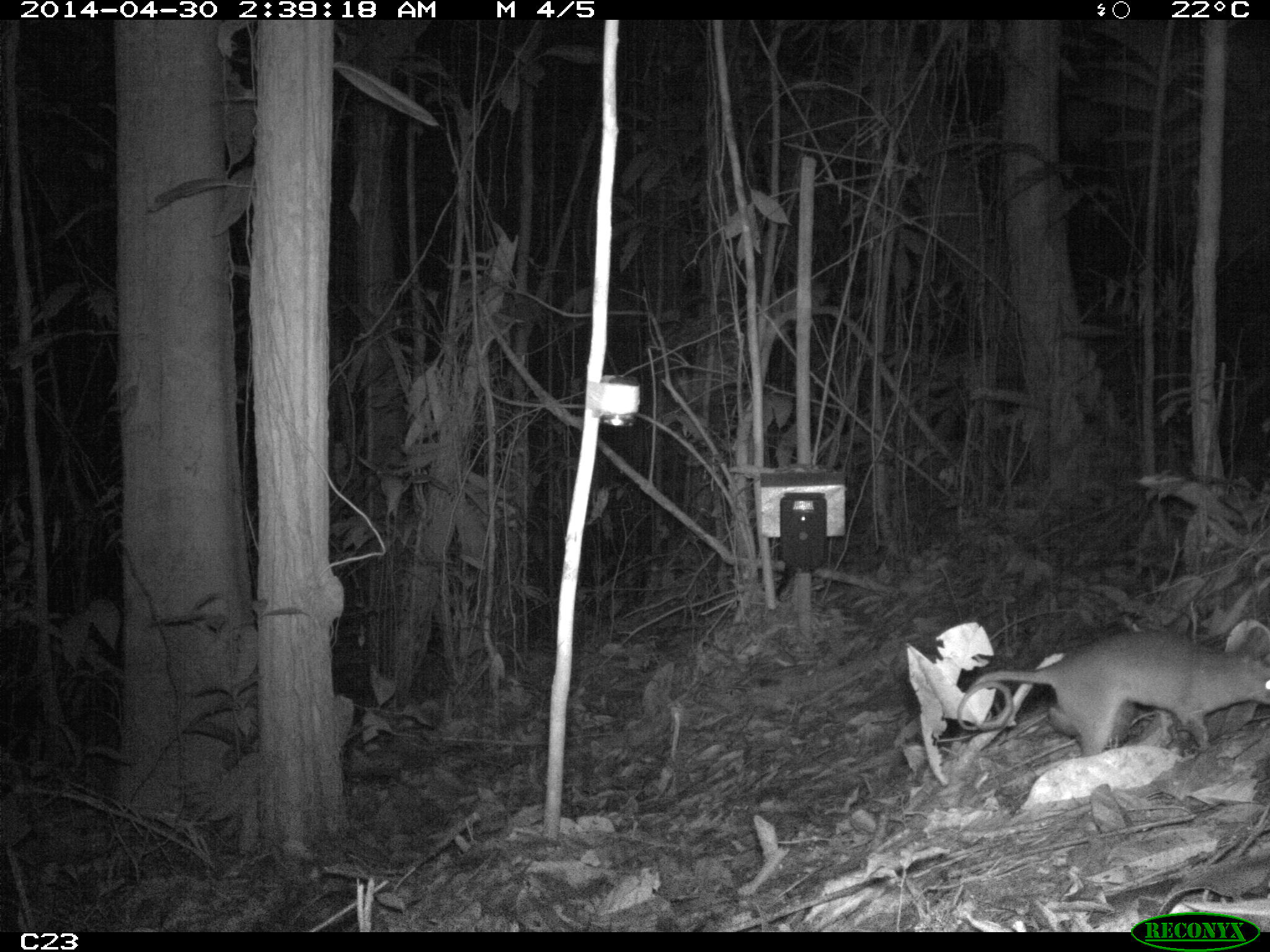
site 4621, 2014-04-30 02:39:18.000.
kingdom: Animalia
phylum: Chordata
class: Mammalia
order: Didelphimorphia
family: Didelphidae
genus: Metachirus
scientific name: Metachirus nudicaudatus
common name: brown four-eyed opossum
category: metachirus nudicudatus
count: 1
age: adult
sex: female